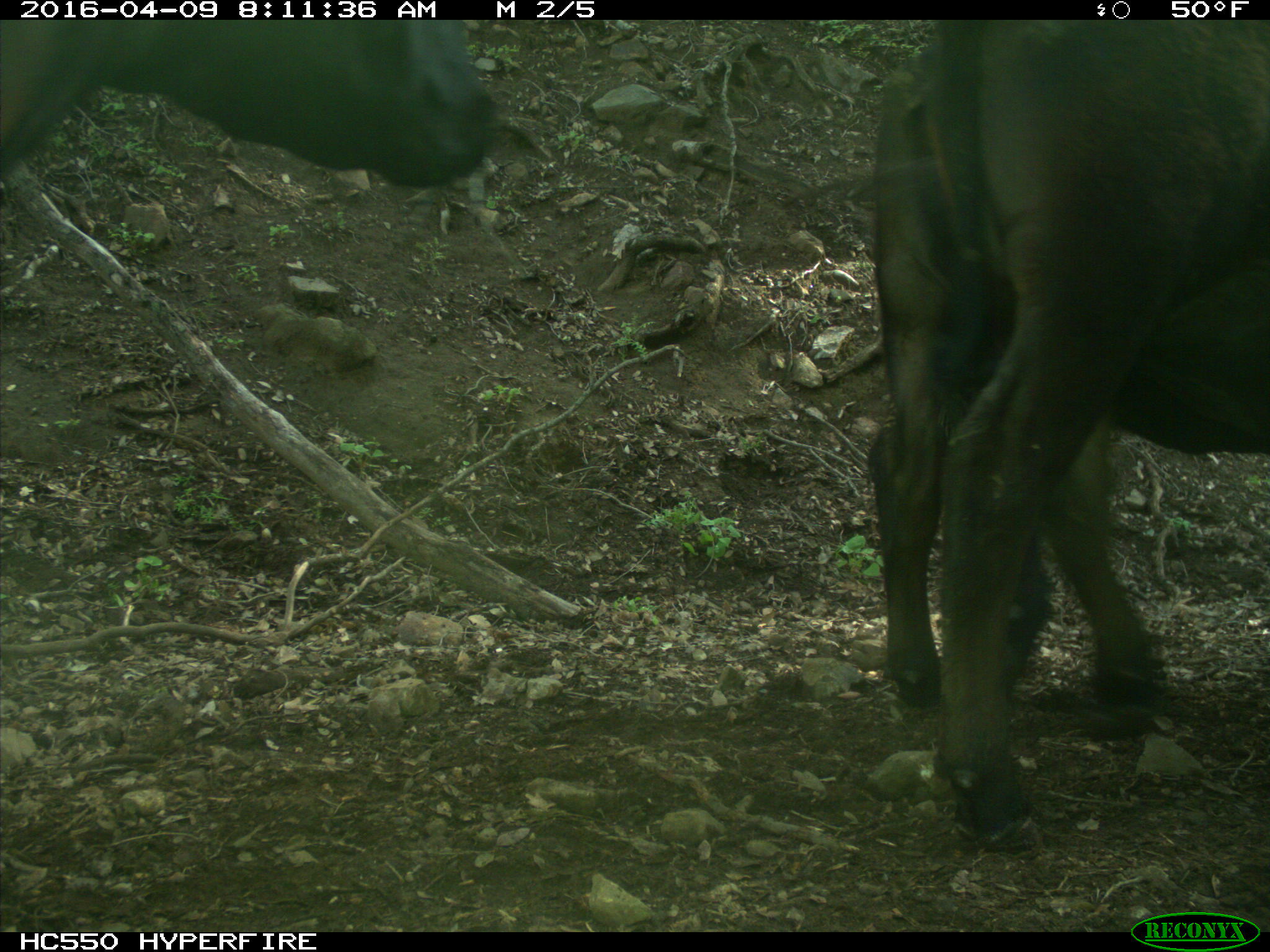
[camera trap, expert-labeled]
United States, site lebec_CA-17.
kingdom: Animalia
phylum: Chordata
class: Mammalia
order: Artiodactyla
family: Bovidae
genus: Bos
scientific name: Bos taurus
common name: domestic cow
Bos taurus (domestic cow).